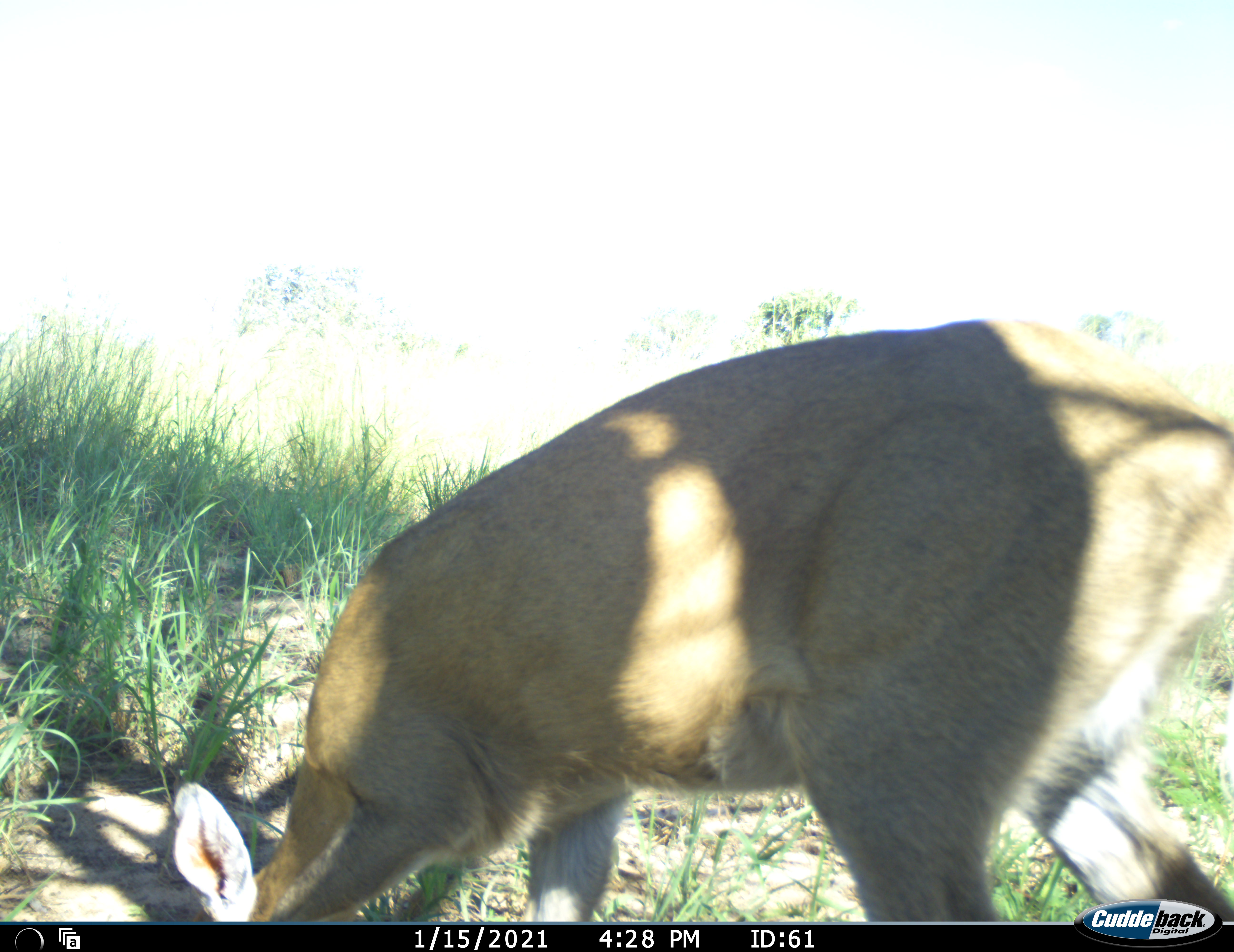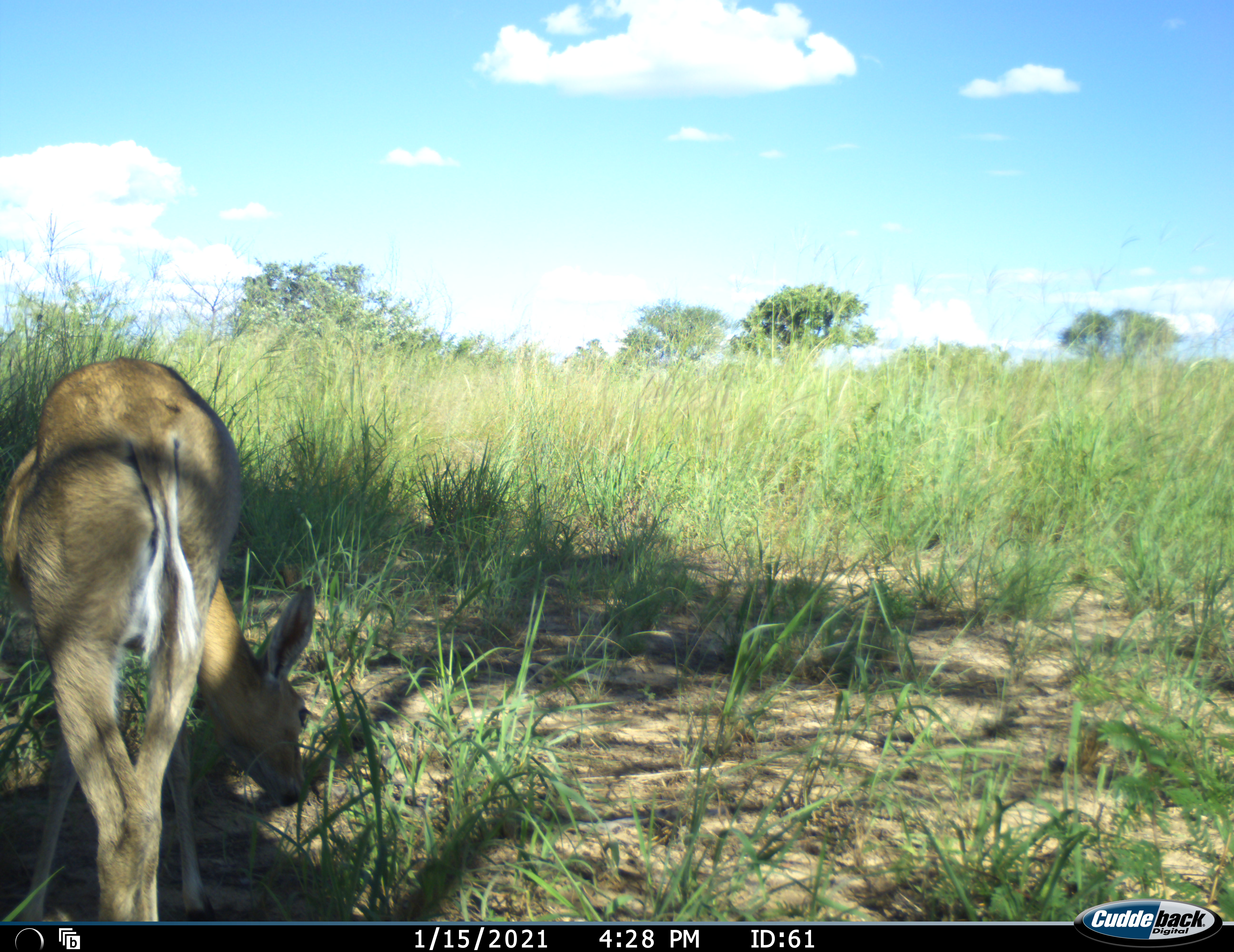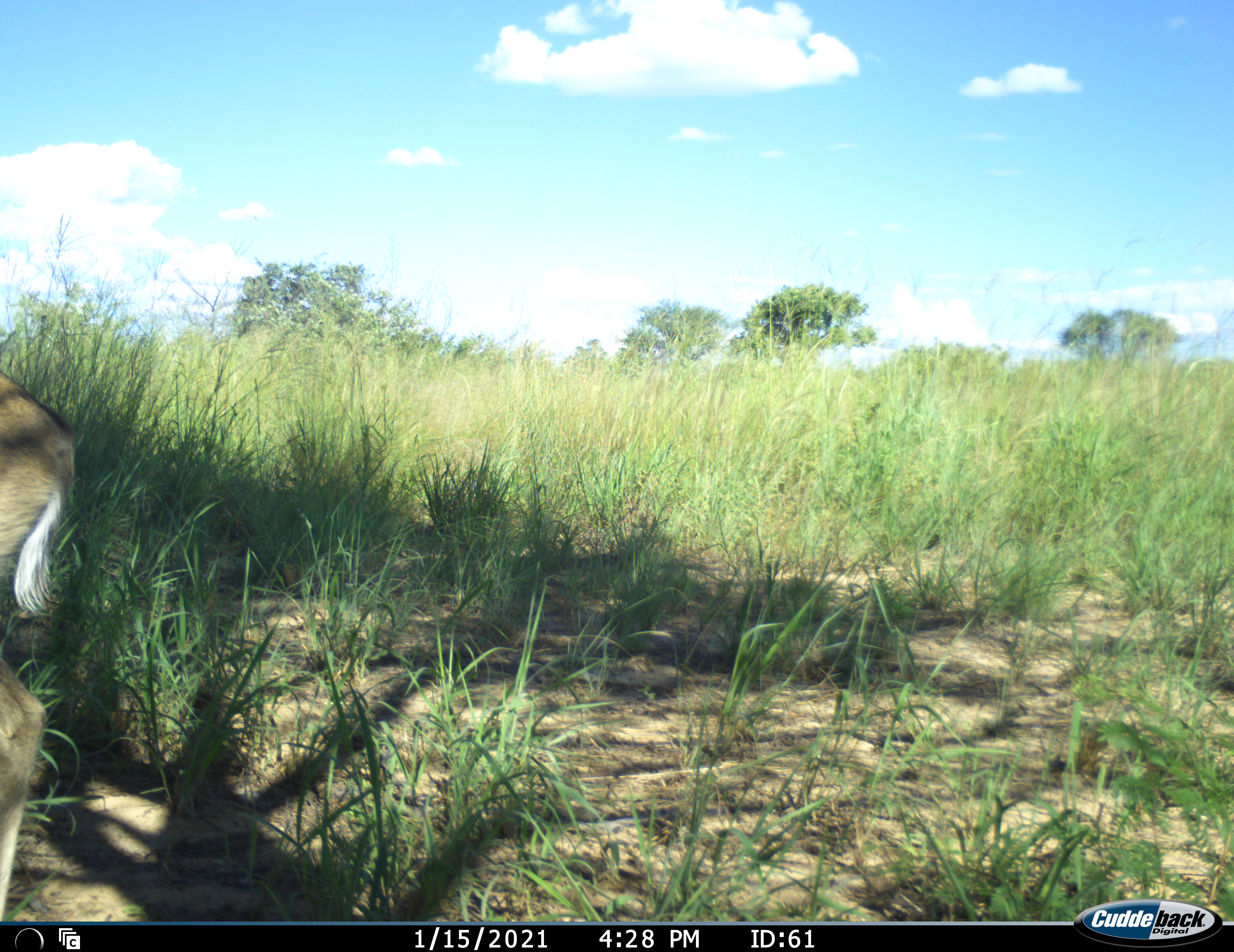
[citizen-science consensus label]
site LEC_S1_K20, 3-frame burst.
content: unidentified animal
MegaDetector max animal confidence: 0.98